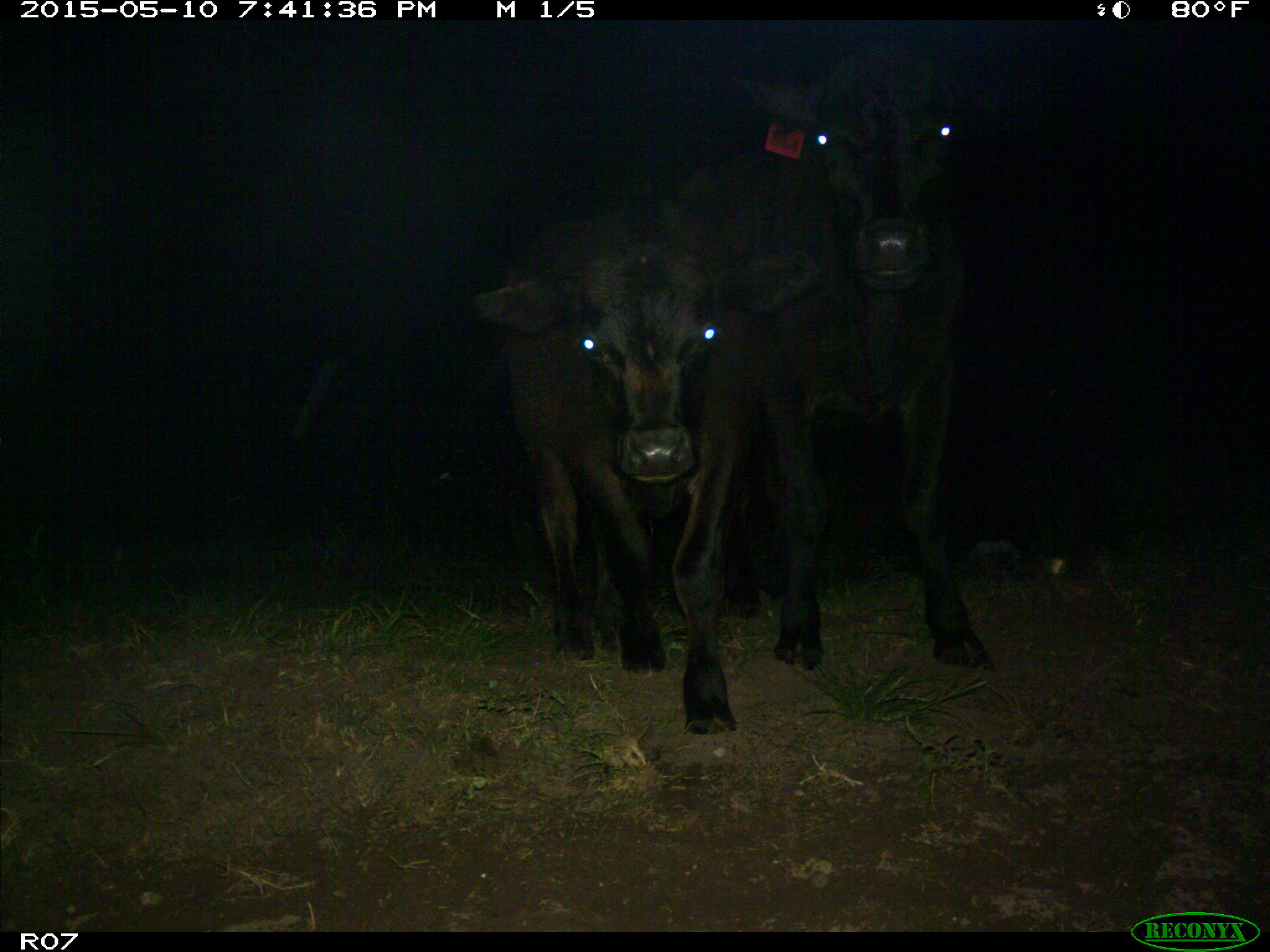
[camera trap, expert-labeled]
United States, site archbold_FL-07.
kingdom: Animalia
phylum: Chordata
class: Mammalia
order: Artiodactyla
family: Bovidae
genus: Bos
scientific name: Bos taurus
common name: domestic cow